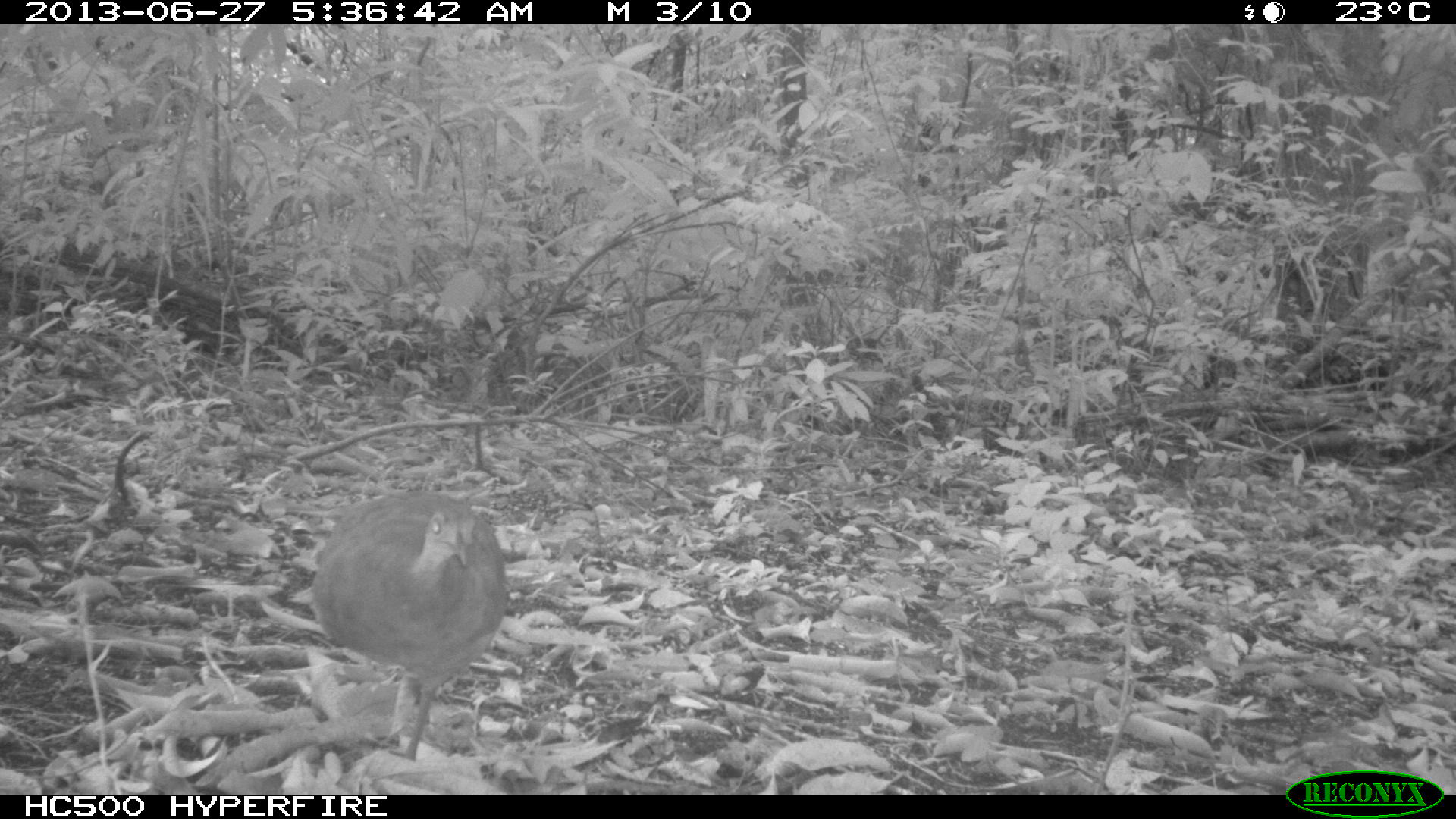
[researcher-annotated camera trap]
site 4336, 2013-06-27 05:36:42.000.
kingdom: Animalia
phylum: Chordata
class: Aves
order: Tinamiformes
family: Tinamidae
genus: Tinamus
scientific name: Tinamus major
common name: great tinamou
Tinamus major (great tinamou), count 1.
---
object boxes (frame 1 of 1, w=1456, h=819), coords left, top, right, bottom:
tinamus major: 309, 487, 506, 764